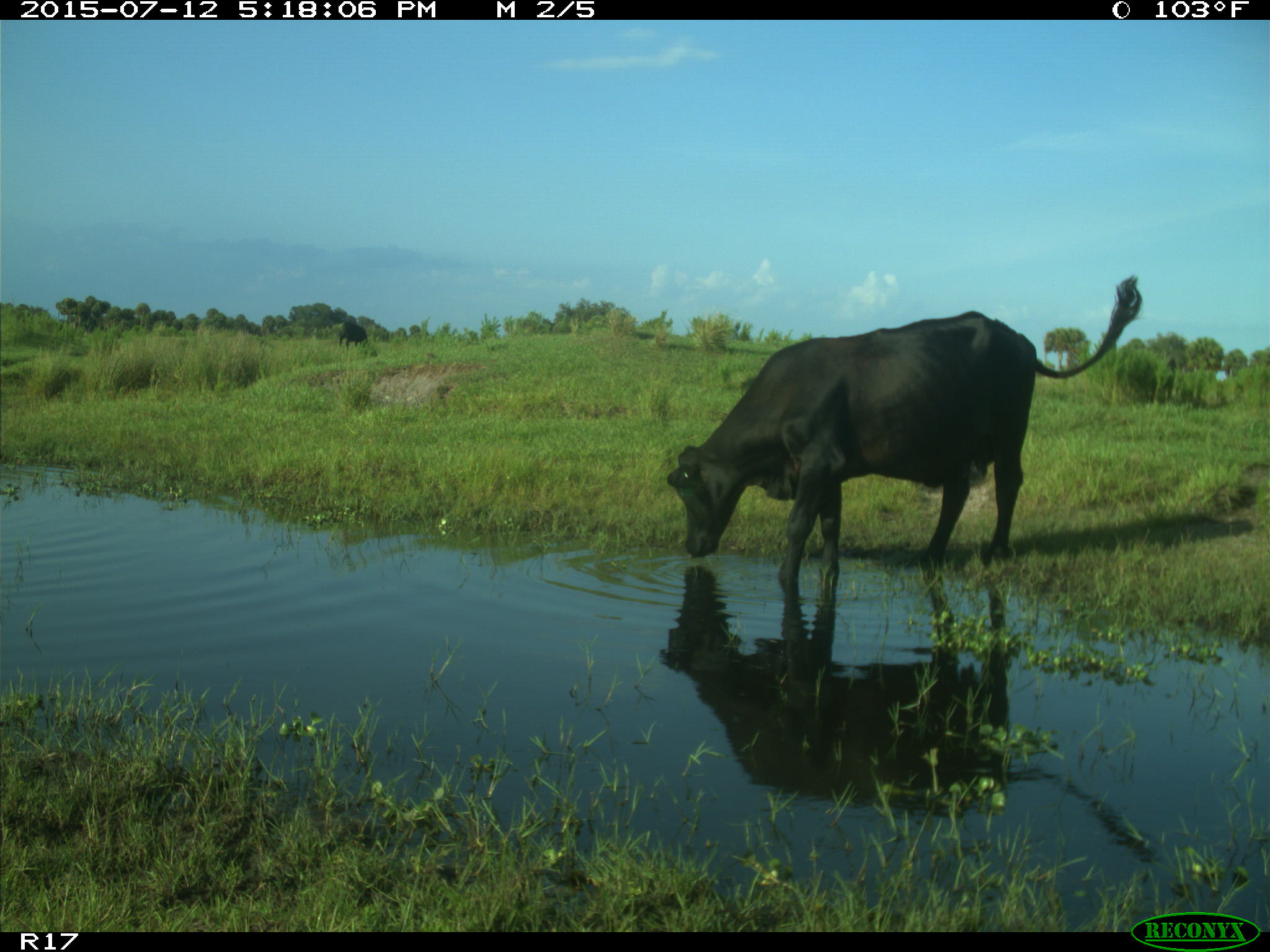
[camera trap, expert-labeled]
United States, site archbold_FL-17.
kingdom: Animalia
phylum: Chordata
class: Mammalia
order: Artiodactyla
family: Bovidae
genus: Bos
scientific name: Bos taurus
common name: domestic cow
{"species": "Bos taurus (domestic cow)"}